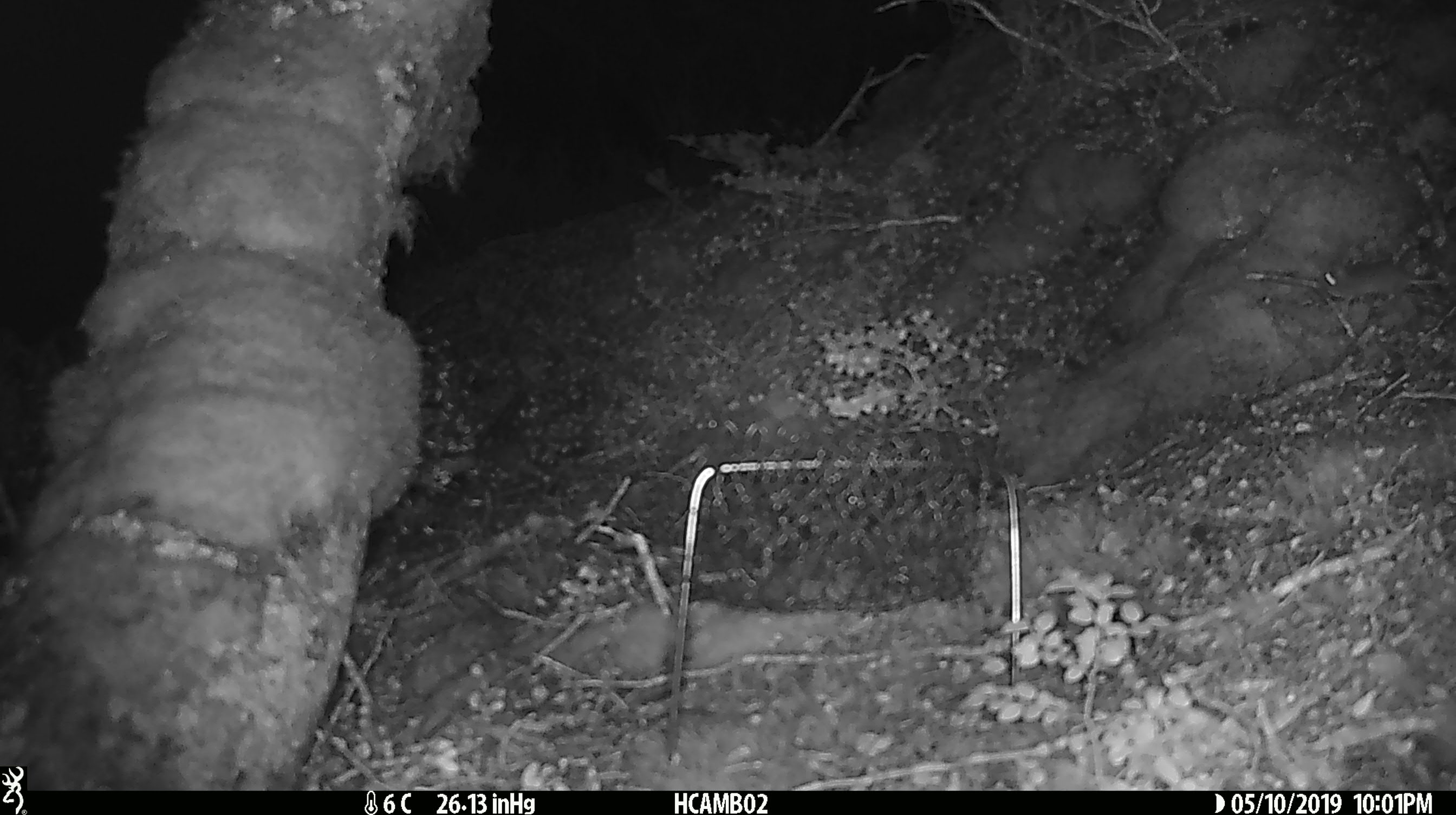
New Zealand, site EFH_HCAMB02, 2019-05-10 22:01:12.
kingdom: Animalia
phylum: Chordata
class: Mammalia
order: Rodentia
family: Muridae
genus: Mus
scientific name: Mus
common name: mouse